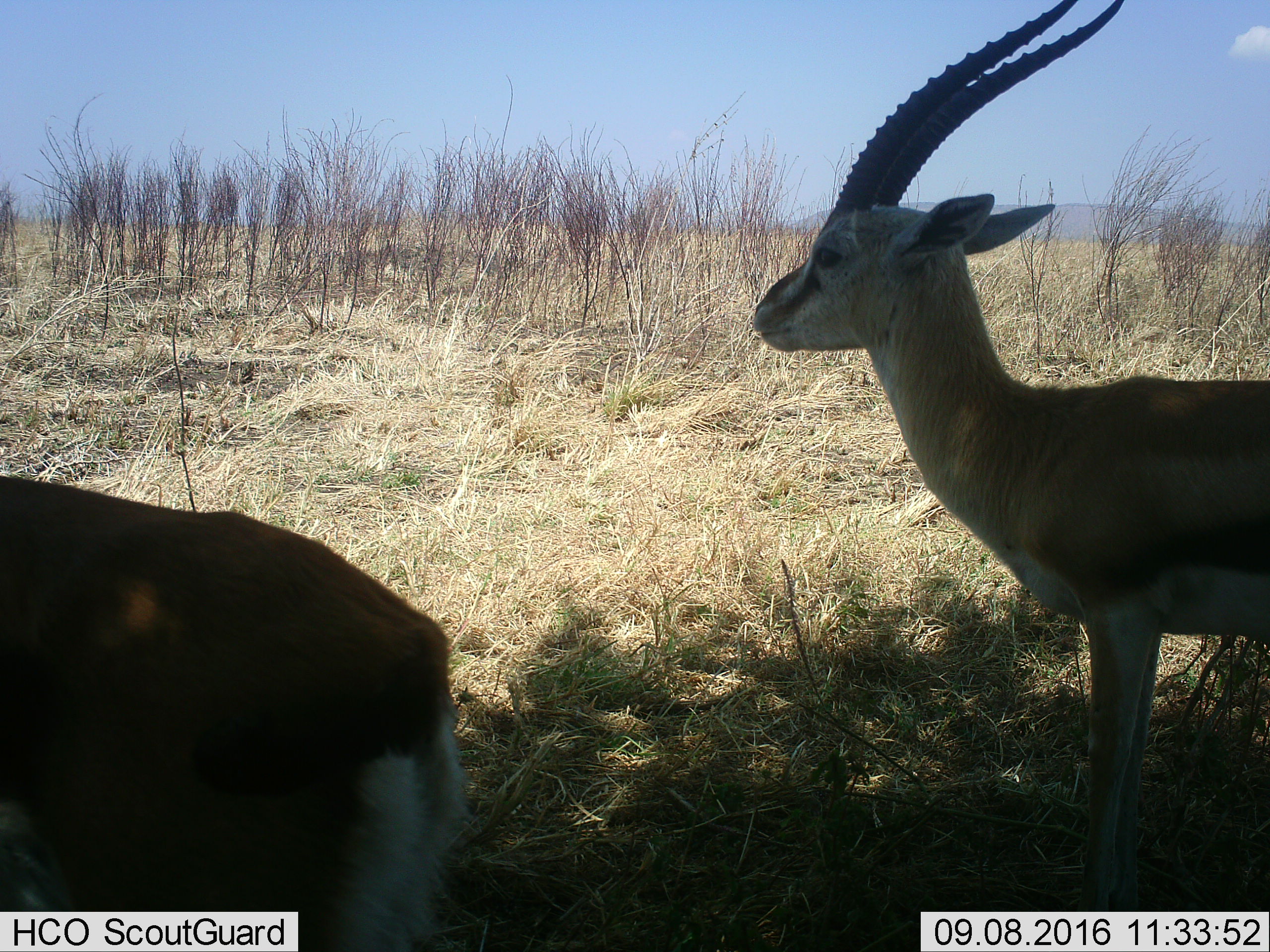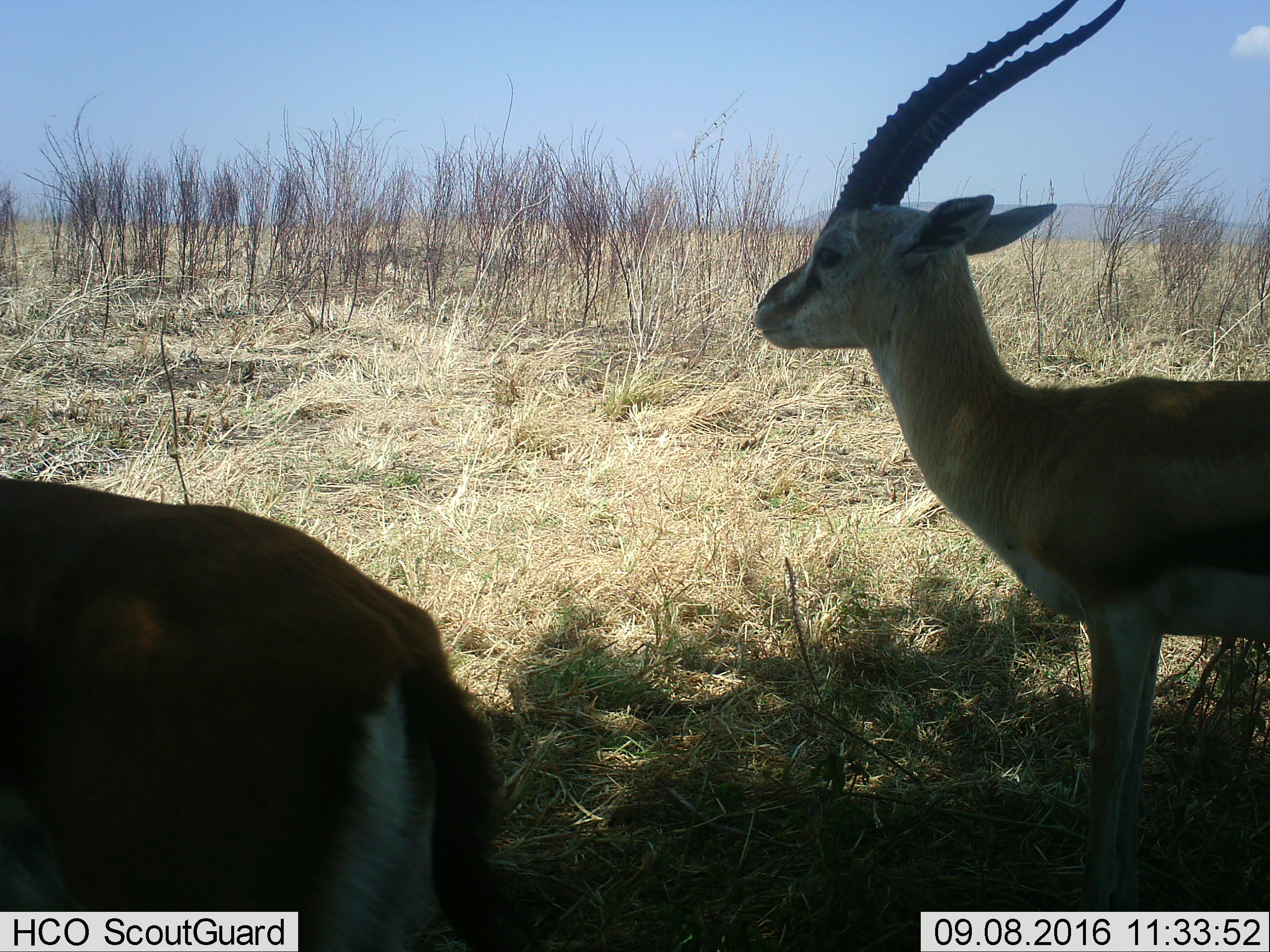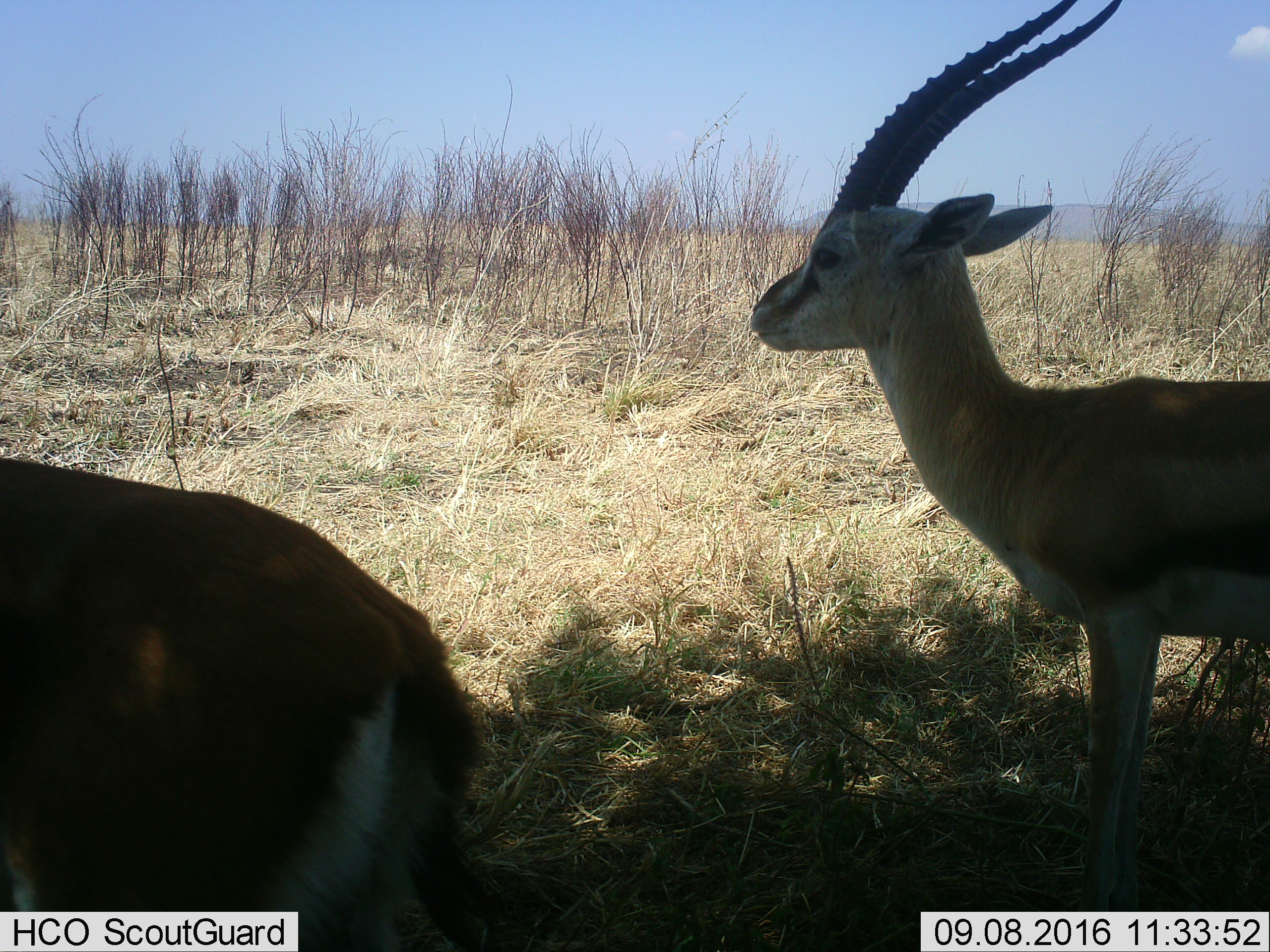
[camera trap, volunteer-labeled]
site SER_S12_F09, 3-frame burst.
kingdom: Animalia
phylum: Chordata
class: Mammalia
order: Artiodactyla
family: Bovidae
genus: Eudorcas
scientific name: Eudorcas thomsonii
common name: thomson's gazelle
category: gazellethomsons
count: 2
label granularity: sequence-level